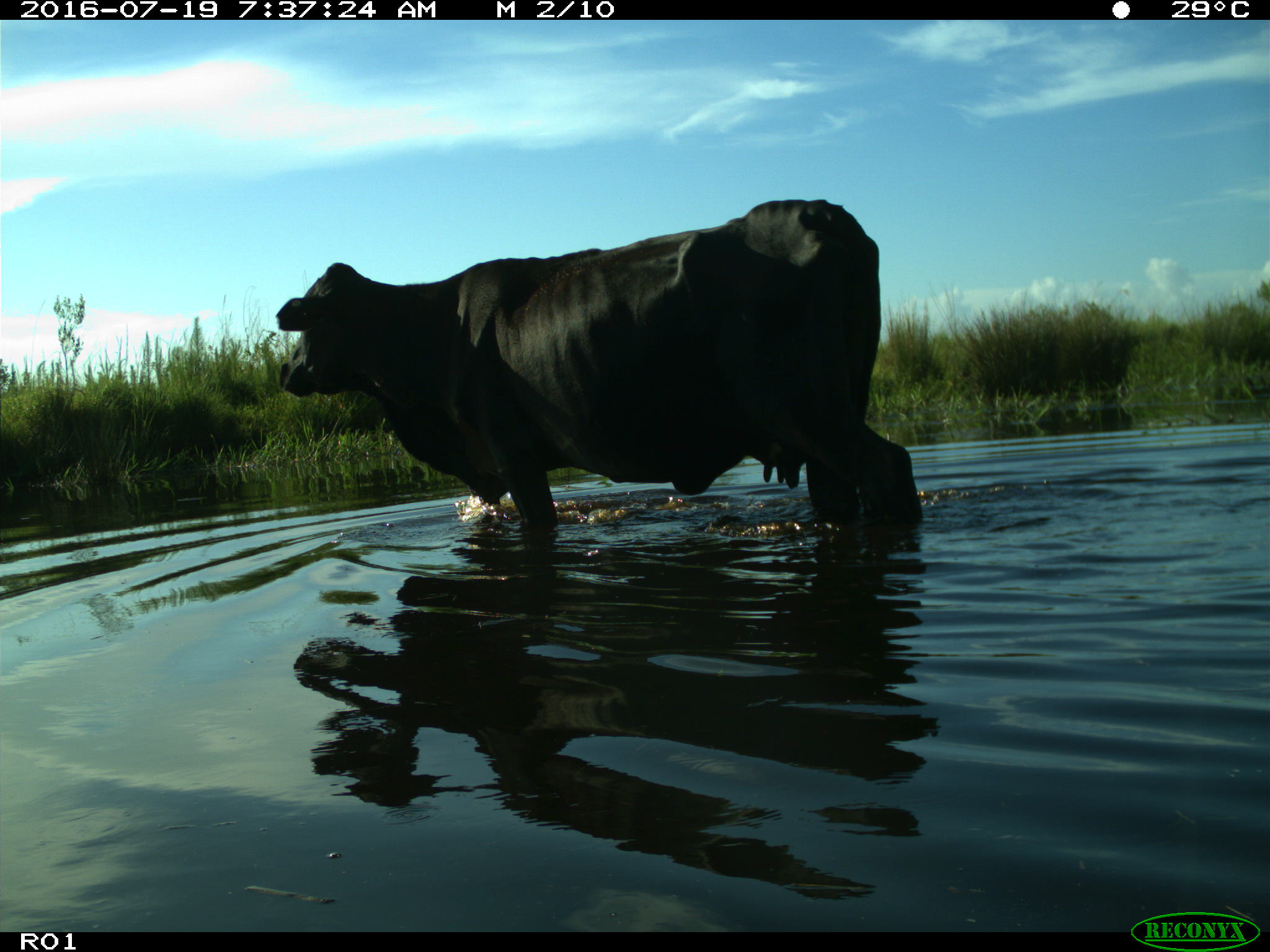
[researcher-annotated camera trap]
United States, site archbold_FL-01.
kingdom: Animalia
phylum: Chordata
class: Mammalia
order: Artiodactyla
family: Bovidae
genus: Bos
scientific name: Bos taurus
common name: domestic cow